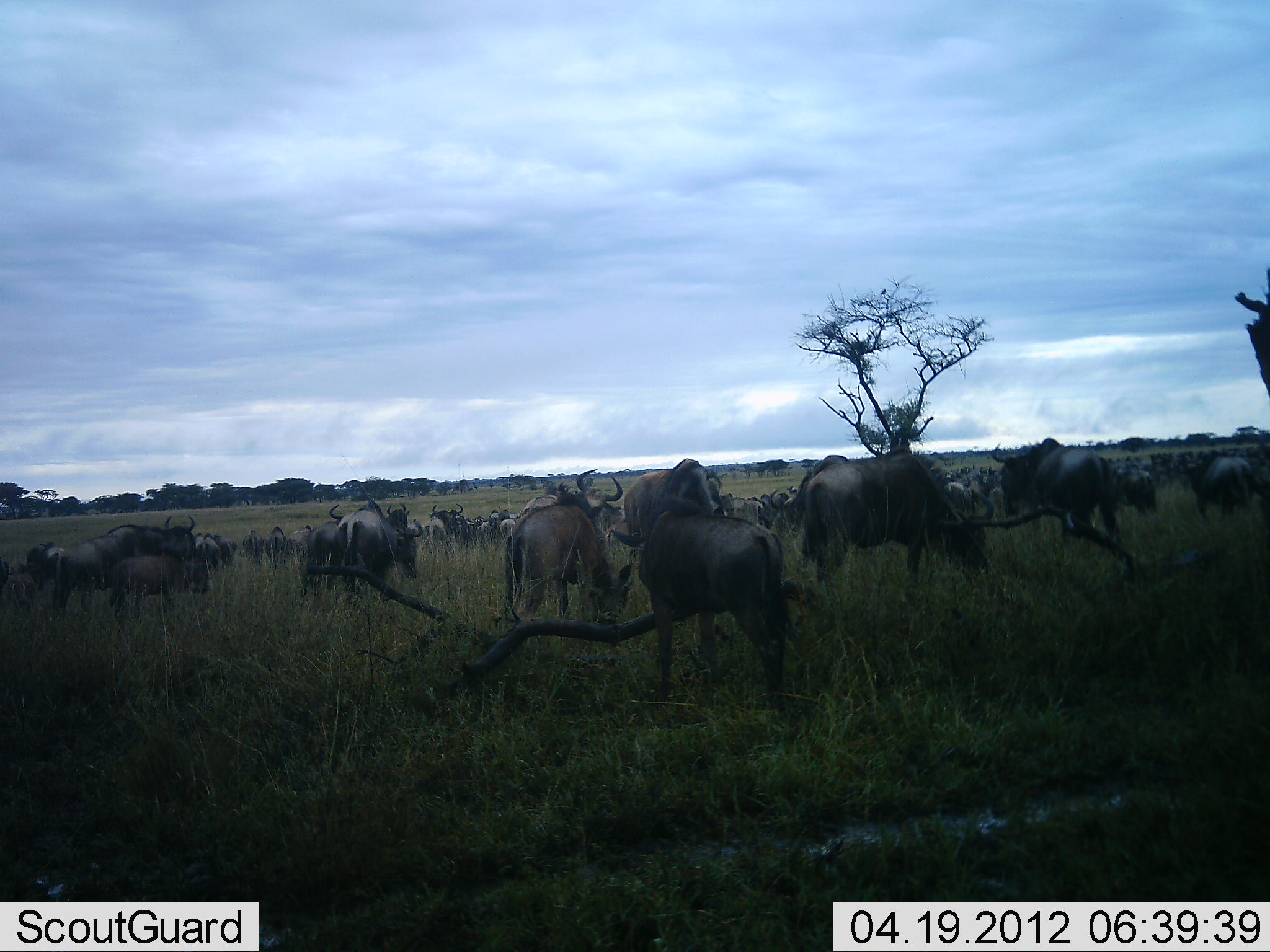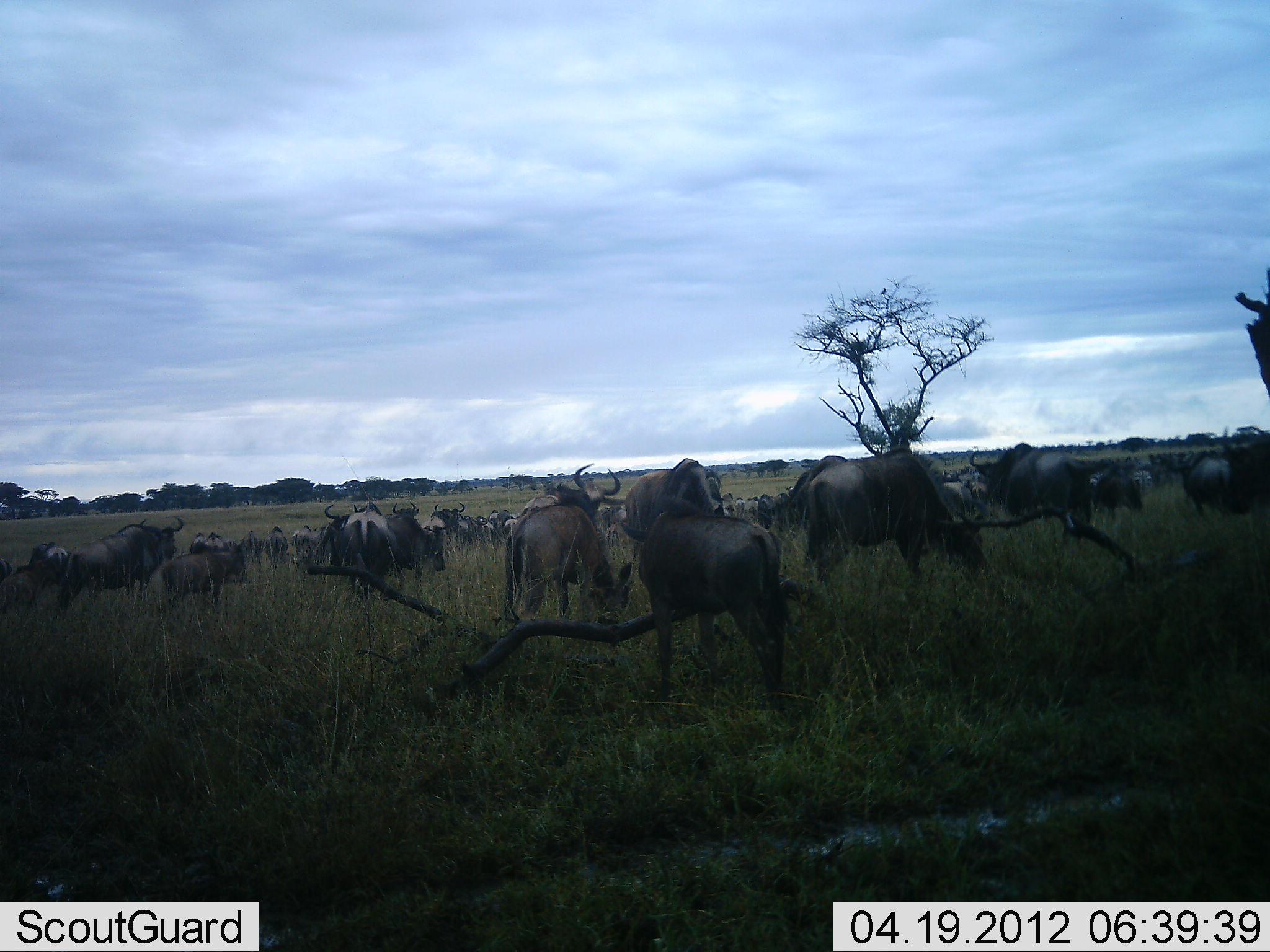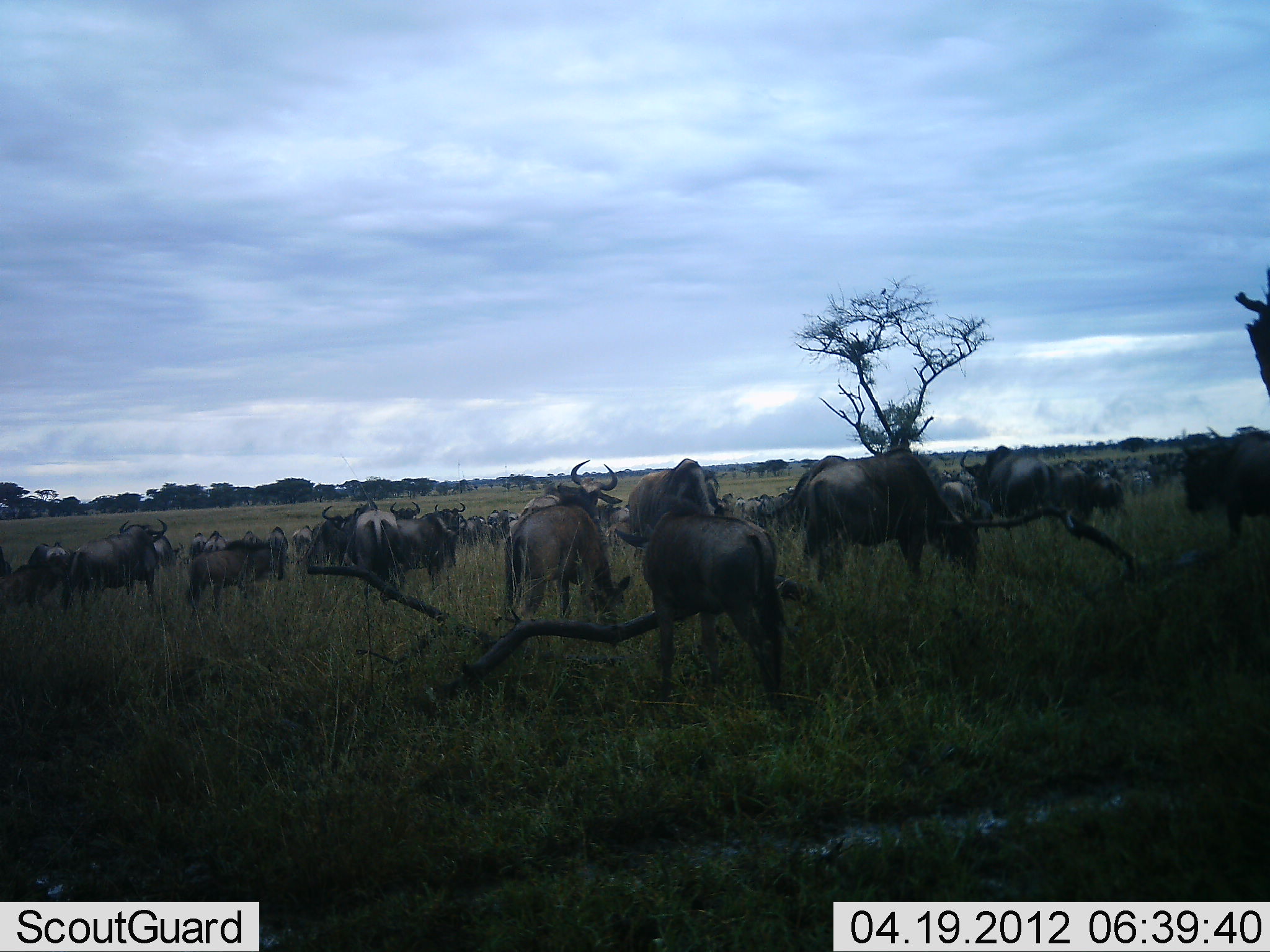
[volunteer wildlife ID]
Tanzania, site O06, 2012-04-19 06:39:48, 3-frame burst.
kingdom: Animalia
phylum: Chordata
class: Mammalia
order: Artiodactyla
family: Bovidae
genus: Connochaetes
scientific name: Connochaetes taurinus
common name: blue wildebeest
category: wildebeest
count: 11-50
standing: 42%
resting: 0%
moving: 53%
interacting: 0%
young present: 37%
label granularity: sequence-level